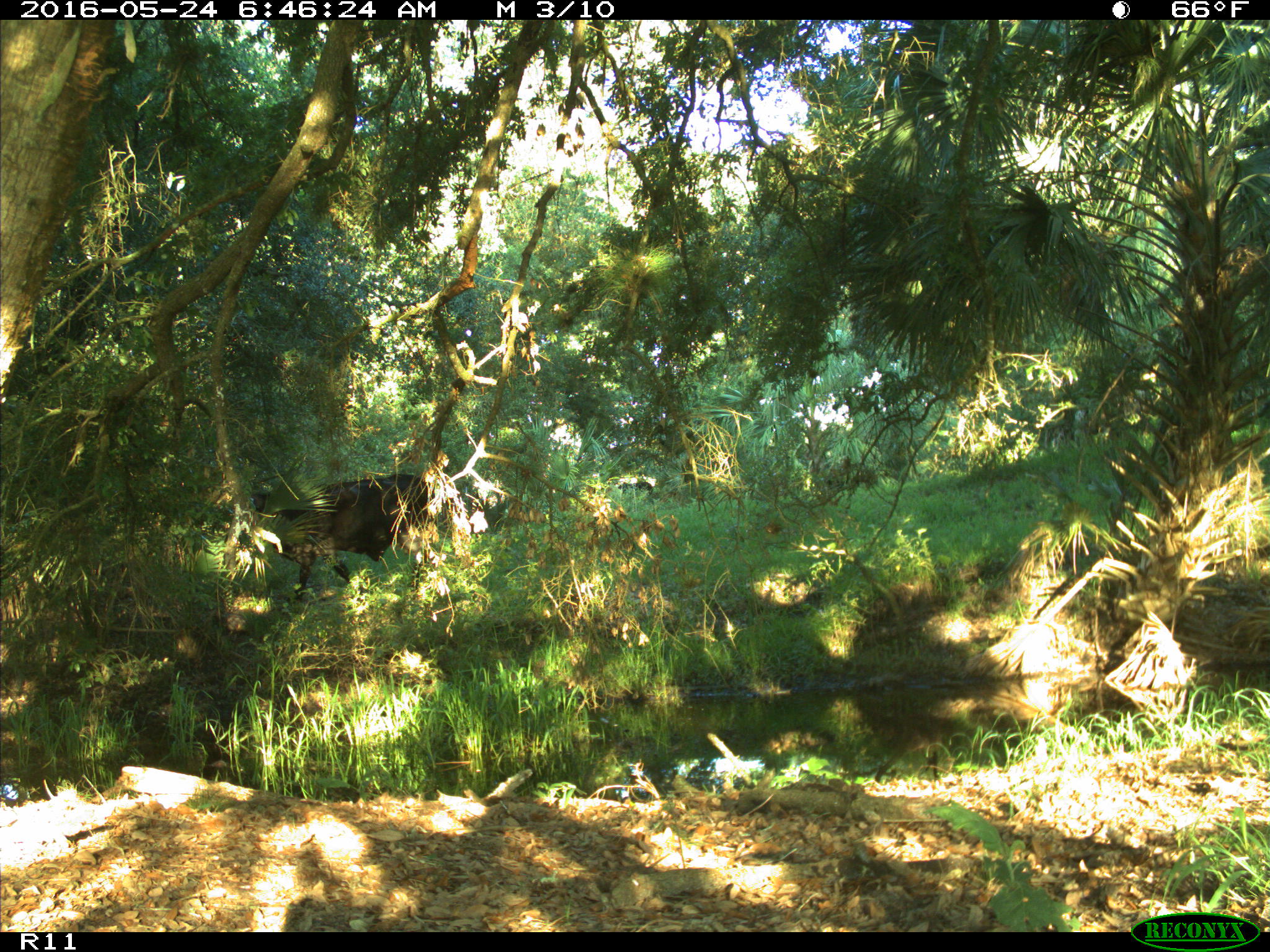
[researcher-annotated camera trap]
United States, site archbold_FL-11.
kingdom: Animalia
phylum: Chordata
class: Mammalia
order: Artiodactyla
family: Bovidae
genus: Bos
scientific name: Bos taurus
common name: domestic cow